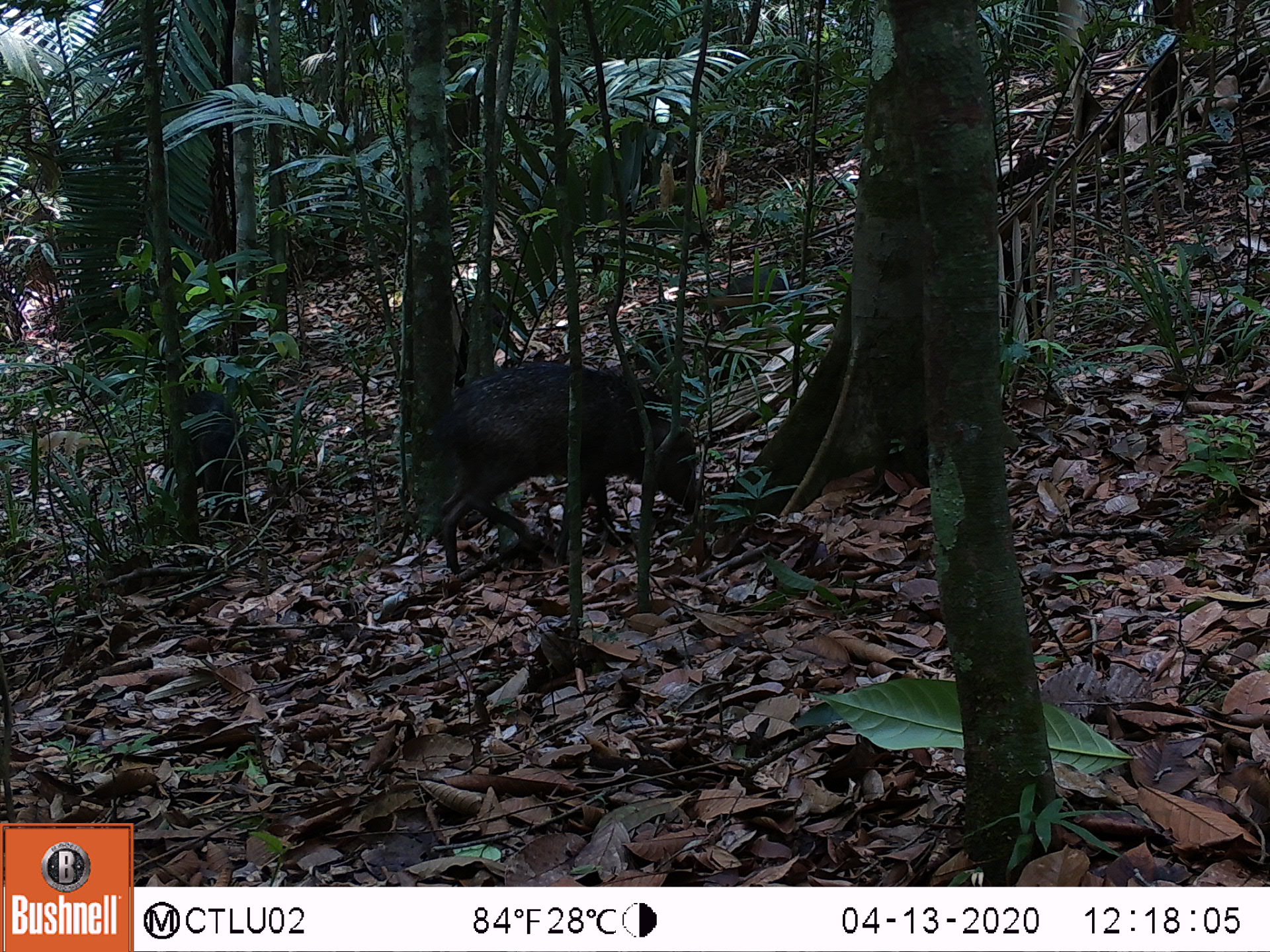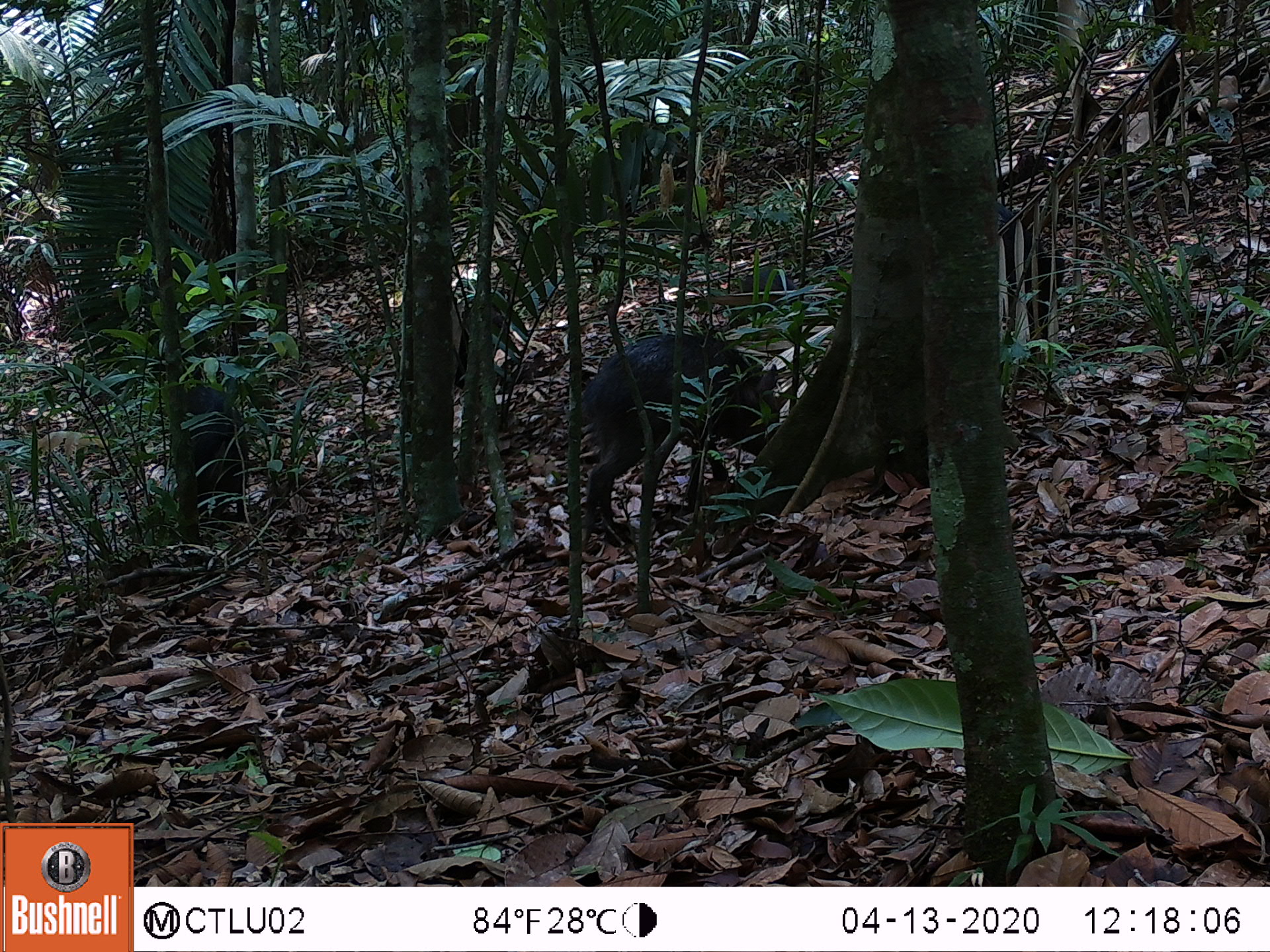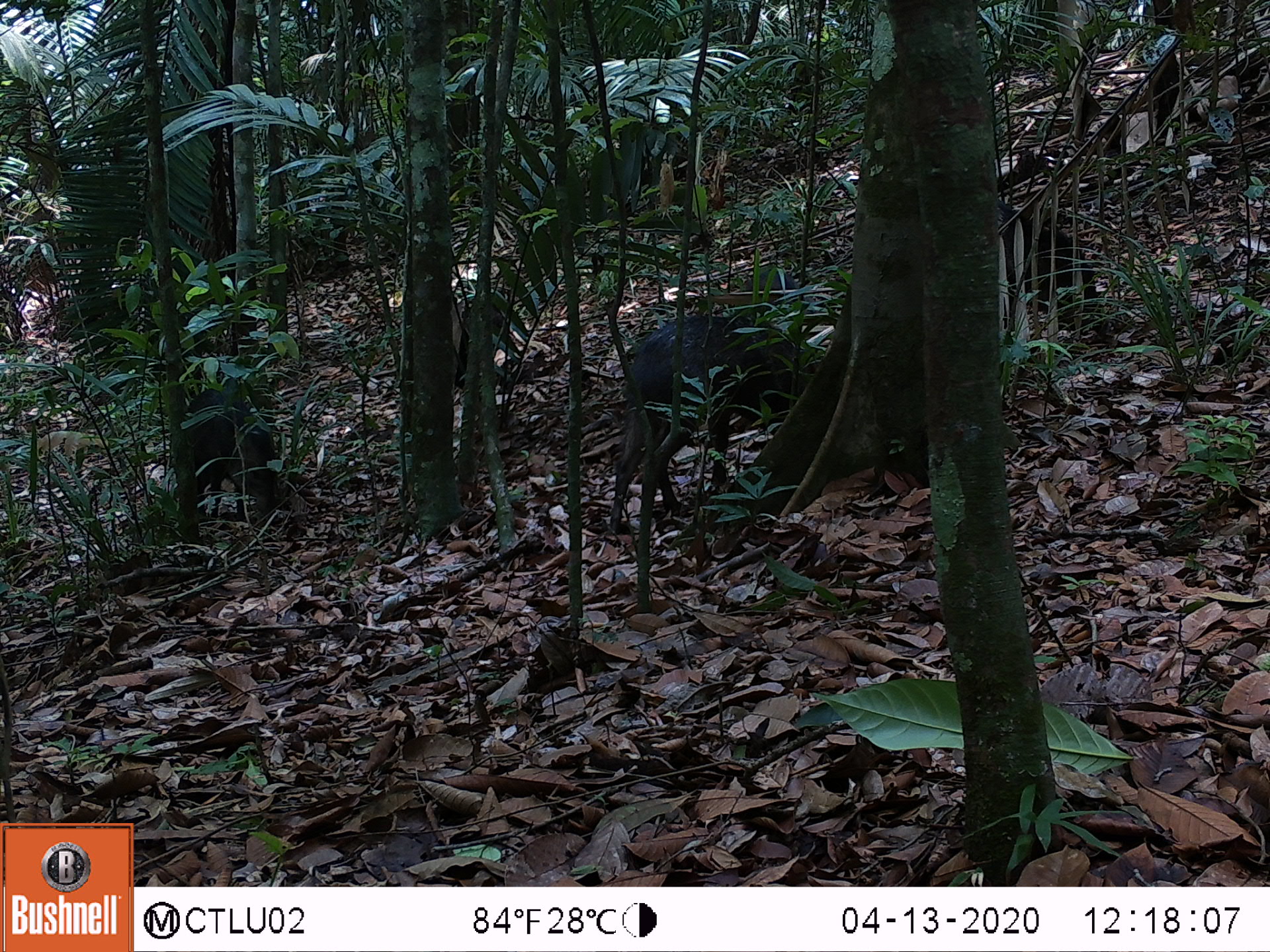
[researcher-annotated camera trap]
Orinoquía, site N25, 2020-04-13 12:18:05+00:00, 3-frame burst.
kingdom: Animalia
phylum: Chordata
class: Mammalia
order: Artiodactyla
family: Tayassuidae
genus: Pecari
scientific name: Pecari tajacu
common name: collared peccary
Collared peccary (Pecari tajacu).